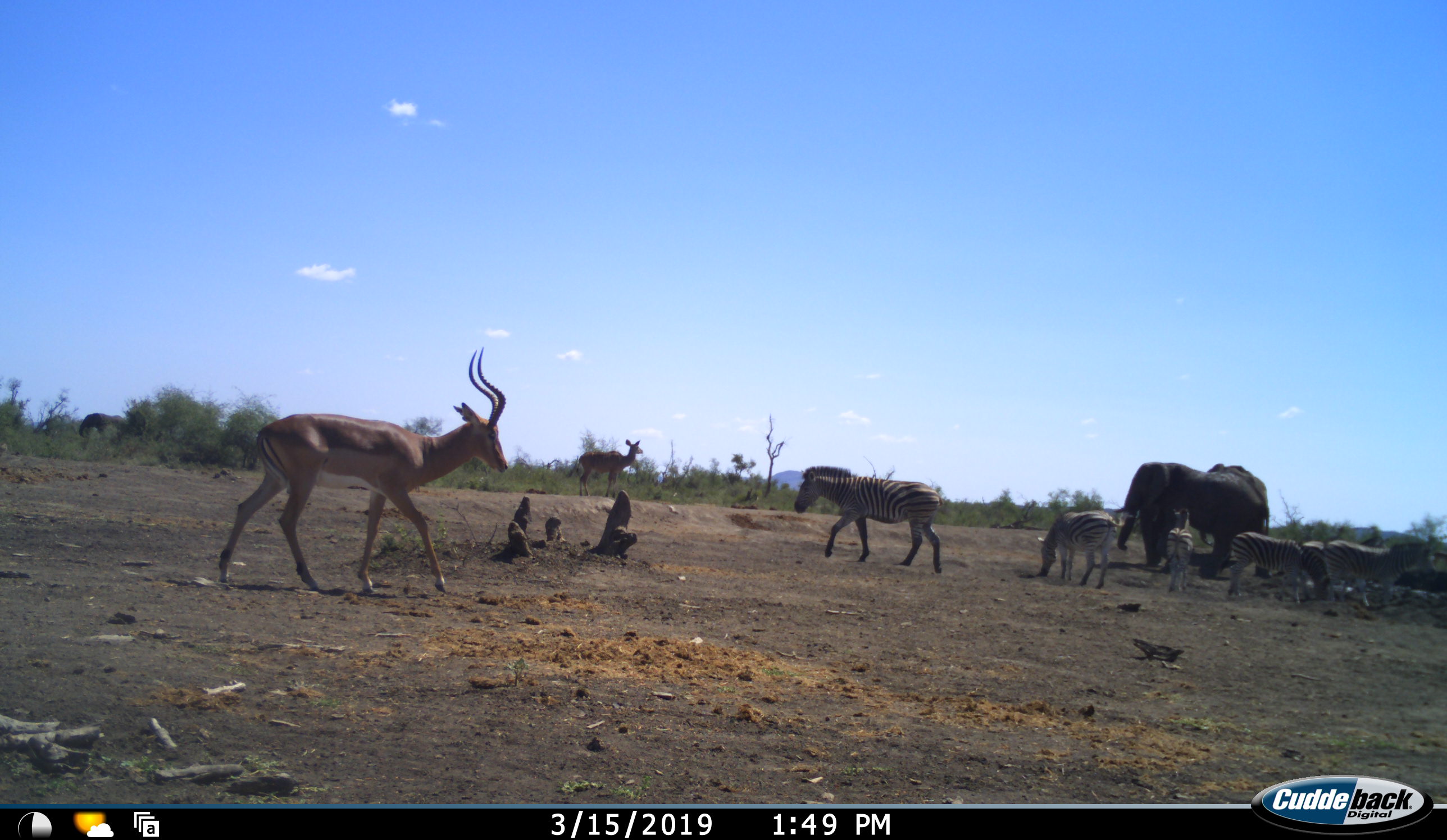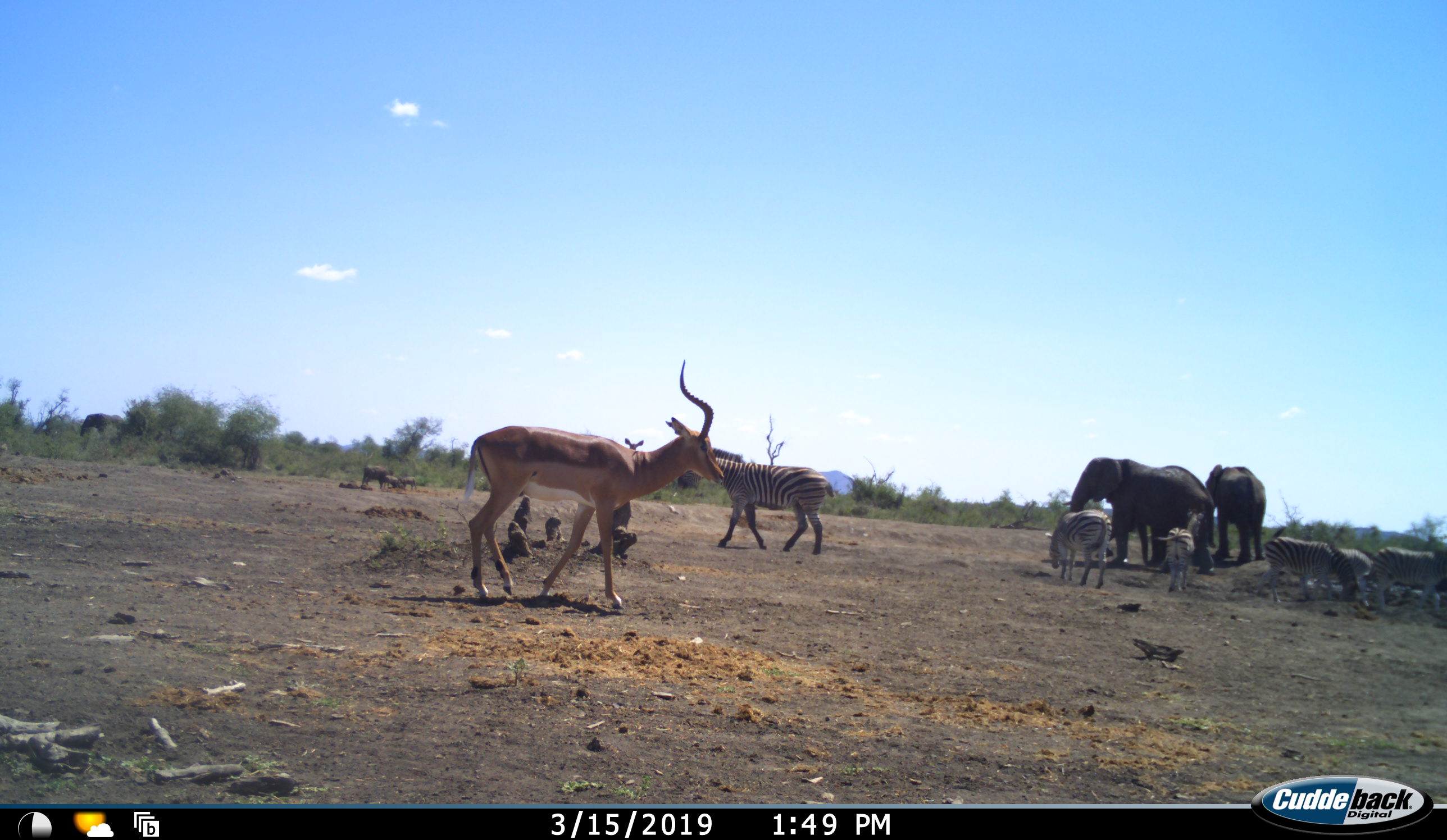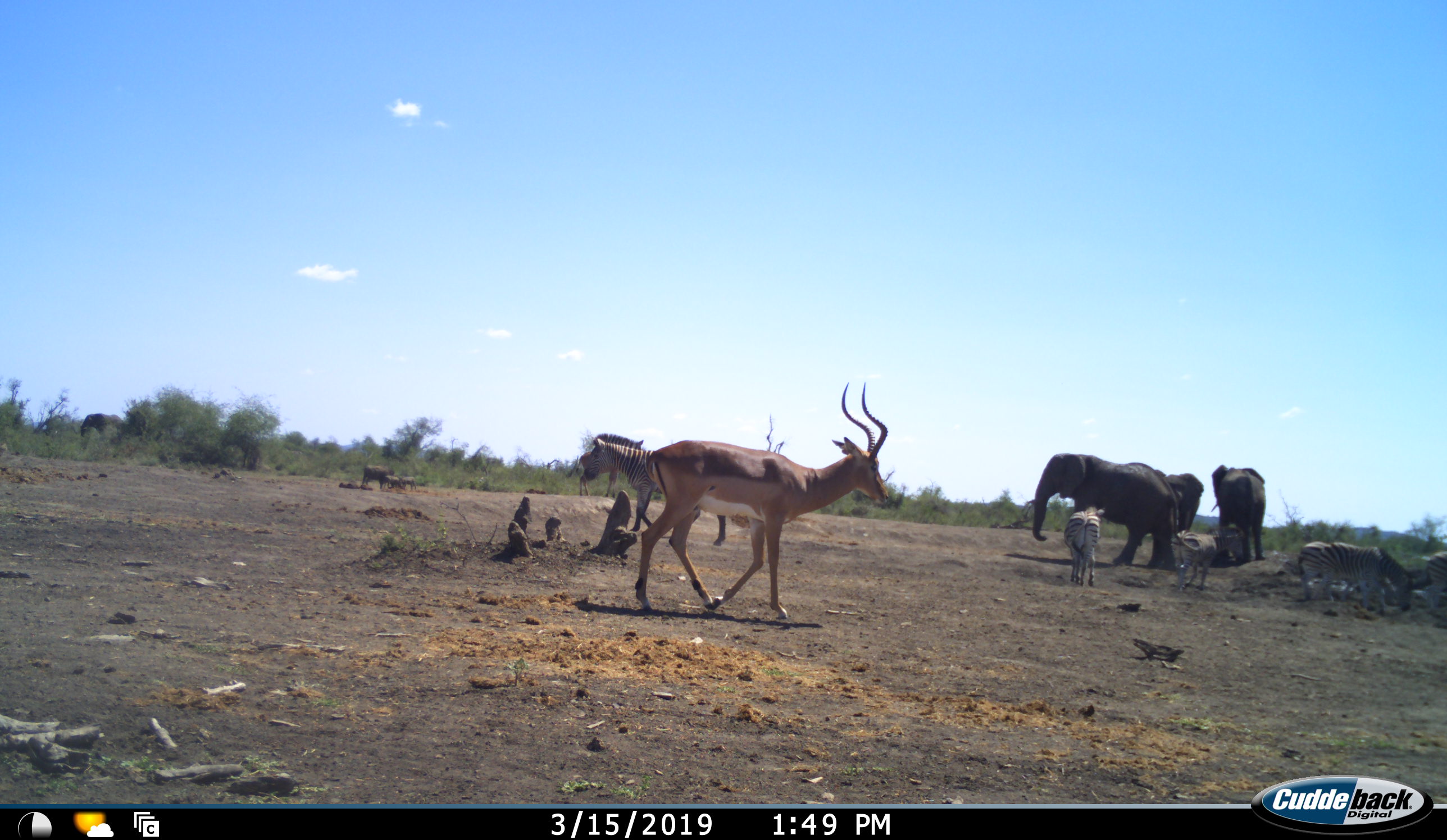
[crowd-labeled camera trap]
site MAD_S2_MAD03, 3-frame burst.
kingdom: Animalia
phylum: Chordata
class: Mammalia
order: Proboscidea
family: Elephantidae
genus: Loxodonta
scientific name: Loxodonta africana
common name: african bush elephant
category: elephant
Elephant (african bush elephant) (Loxodonta africana), count 3. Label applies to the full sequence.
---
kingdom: Animalia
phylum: Chordata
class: Mammalia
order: Artiodactyla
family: Bovidae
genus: Aepyceros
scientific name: Aepyceros melampus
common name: impala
Impala (Aepyceros melampus), count 2. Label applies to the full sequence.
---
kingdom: Animalia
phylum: Chordata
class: Mammalia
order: Perissodactyla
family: Equidae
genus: Equus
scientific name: Equus quagga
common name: plains zebra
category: zebraplains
Zebraplains (plains zebra) (Equus quagga), count 5. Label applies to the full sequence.